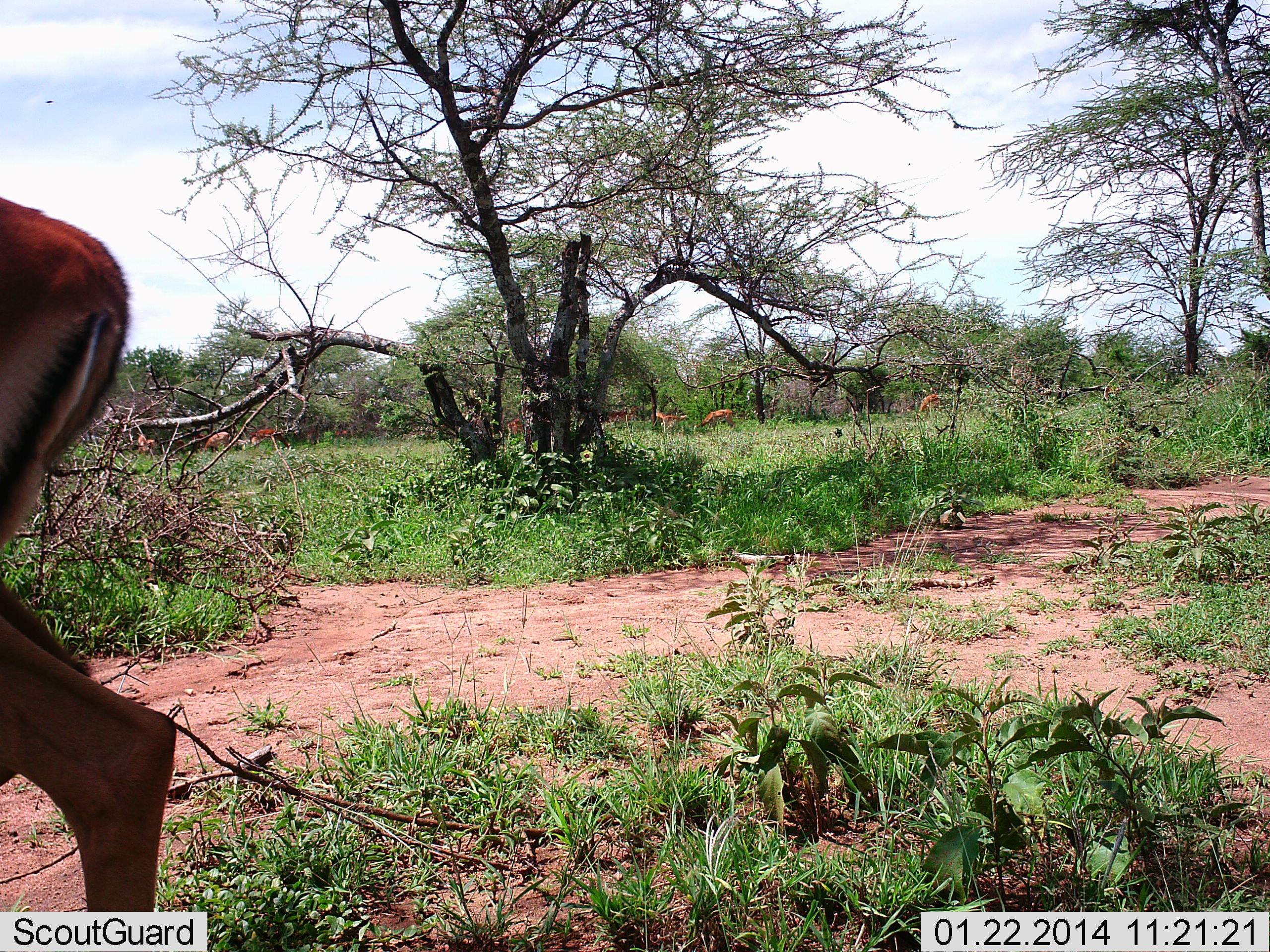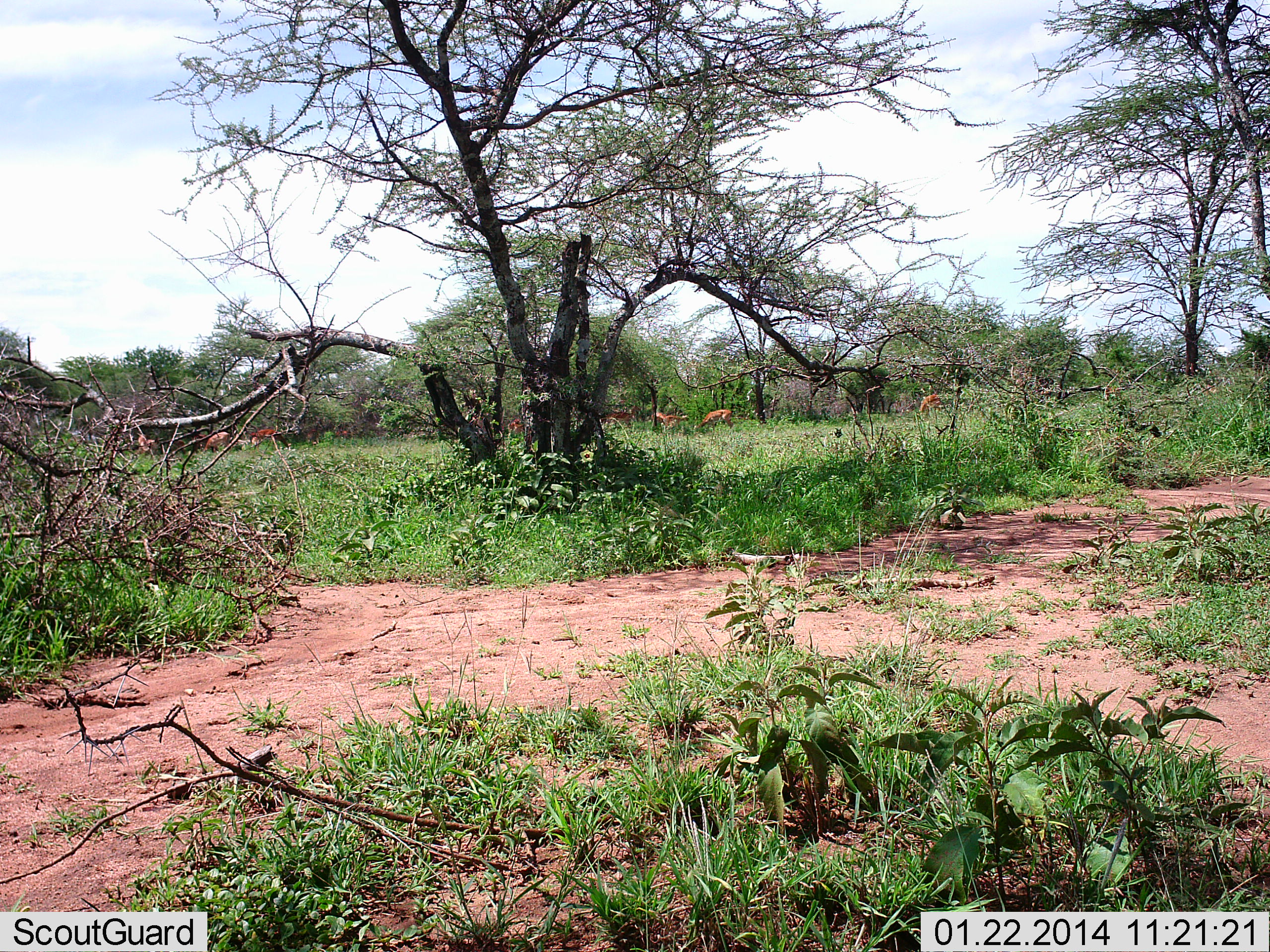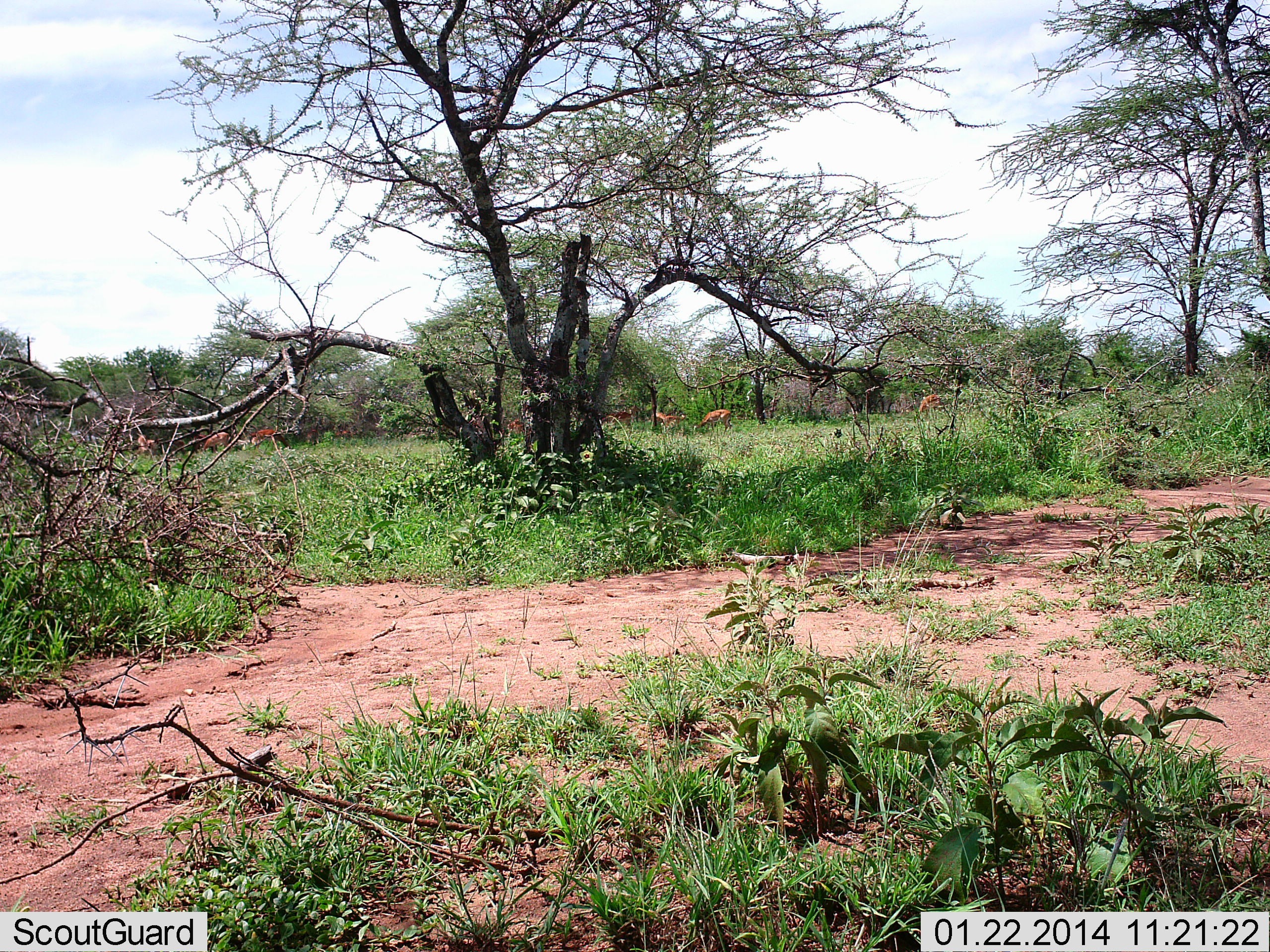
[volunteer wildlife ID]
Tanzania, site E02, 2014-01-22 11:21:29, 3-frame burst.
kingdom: Animalia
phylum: Chordata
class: Mammalia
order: Artiodactyla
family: Bovidae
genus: Aepyceros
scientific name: Aepyceros melampus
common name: impala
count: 9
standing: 60%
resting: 10%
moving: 70%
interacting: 0%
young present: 10%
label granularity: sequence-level